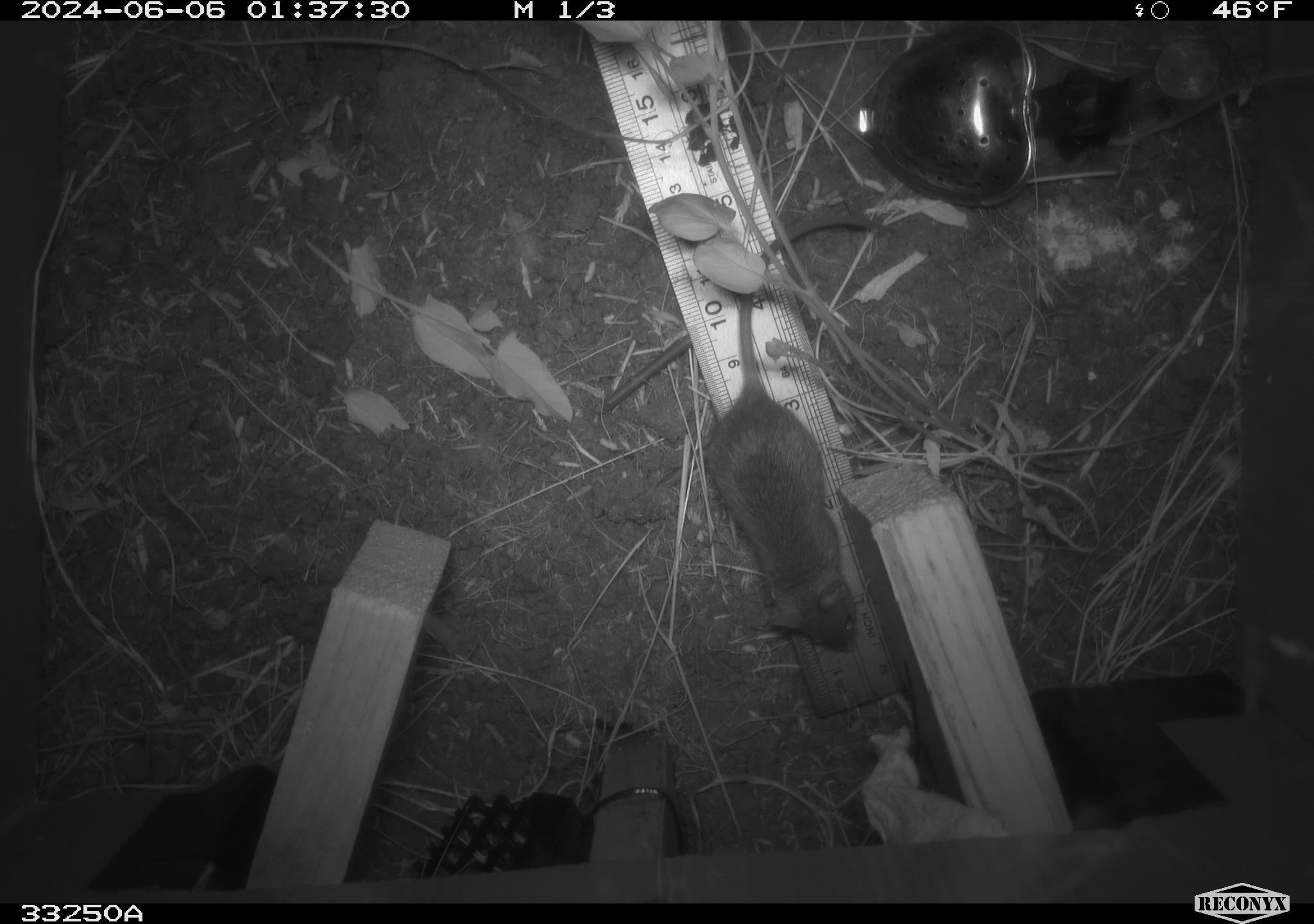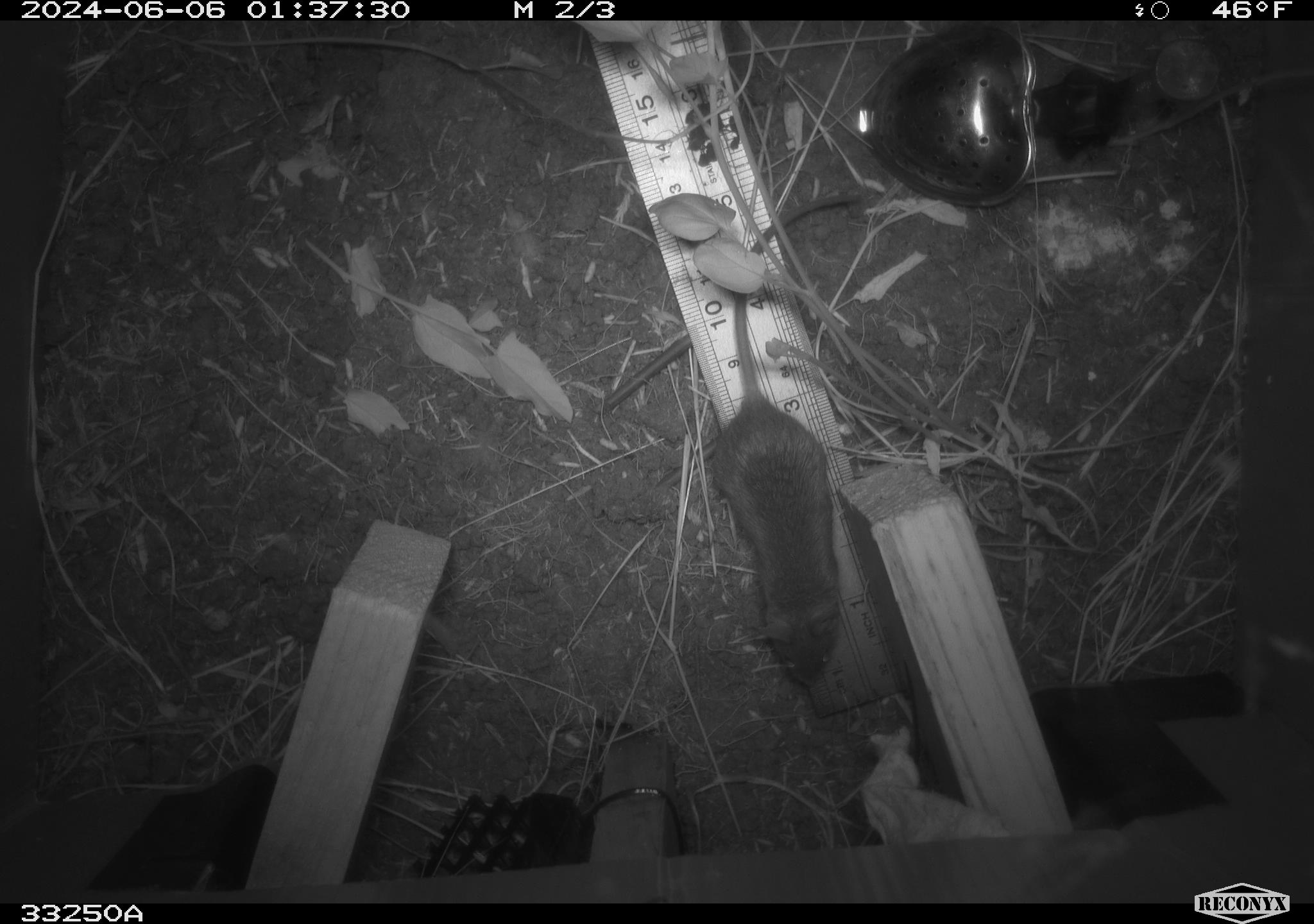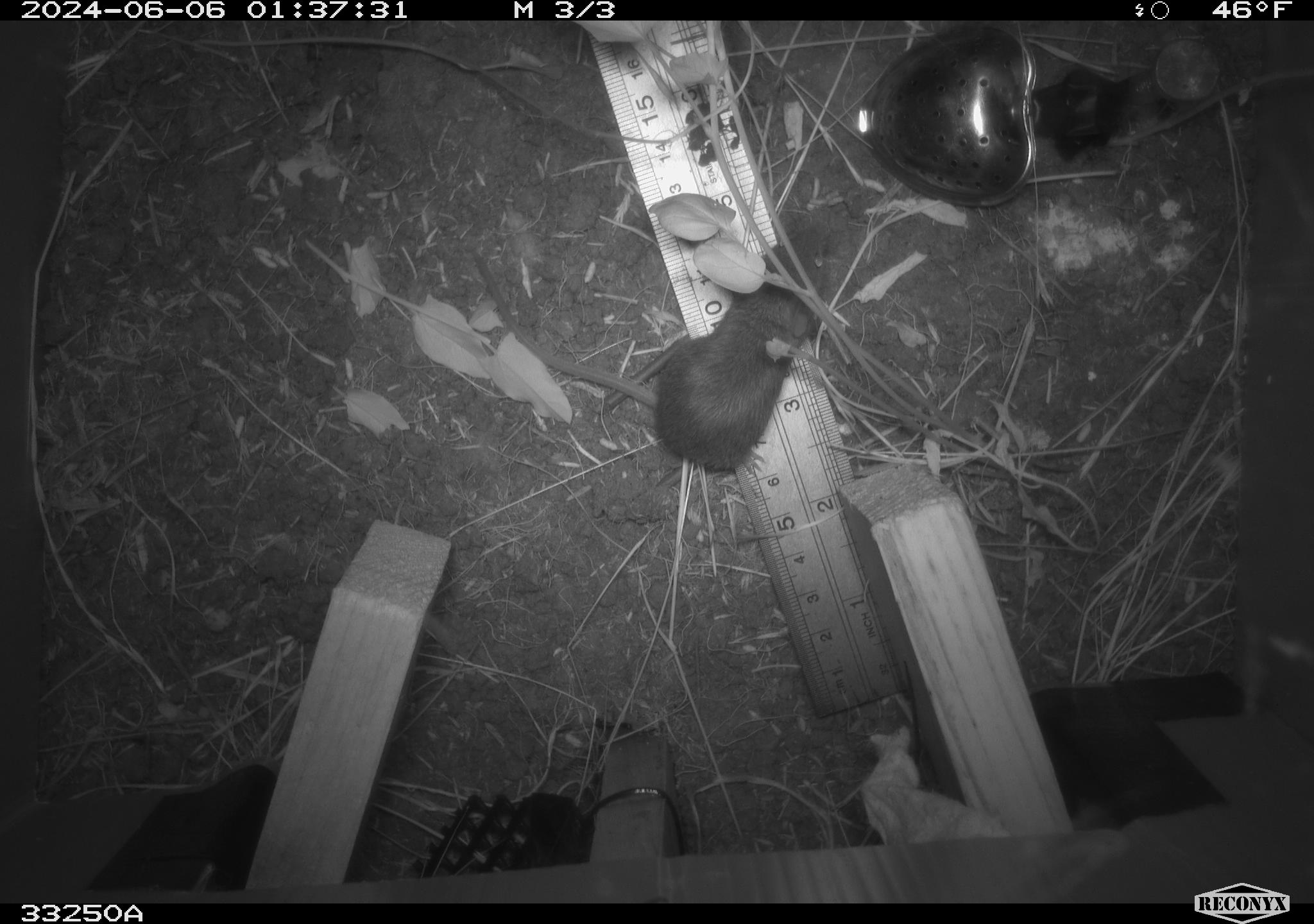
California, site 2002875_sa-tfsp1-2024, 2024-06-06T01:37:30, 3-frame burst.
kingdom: Animalia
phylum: Chordata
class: Mammalia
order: Rodentia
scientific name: Rodentia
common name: mouse species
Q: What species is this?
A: Mouse species (Rodentia).